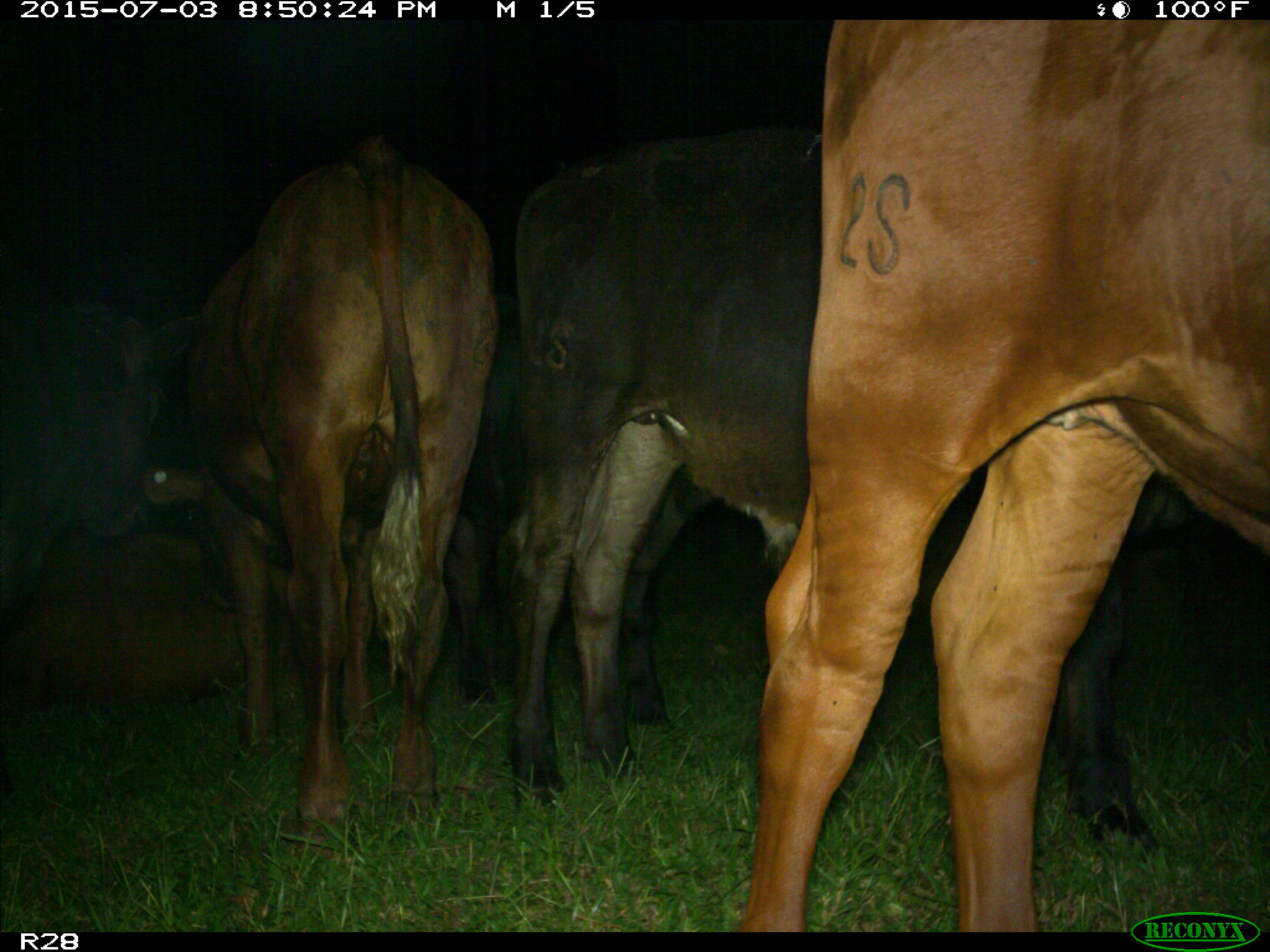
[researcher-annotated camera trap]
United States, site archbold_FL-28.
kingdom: Animalia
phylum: Chordata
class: Mammalia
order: Artiodactyla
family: Bovidae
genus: Bos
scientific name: Bos taurus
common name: domestic cow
Bos taurus (domestic cow).